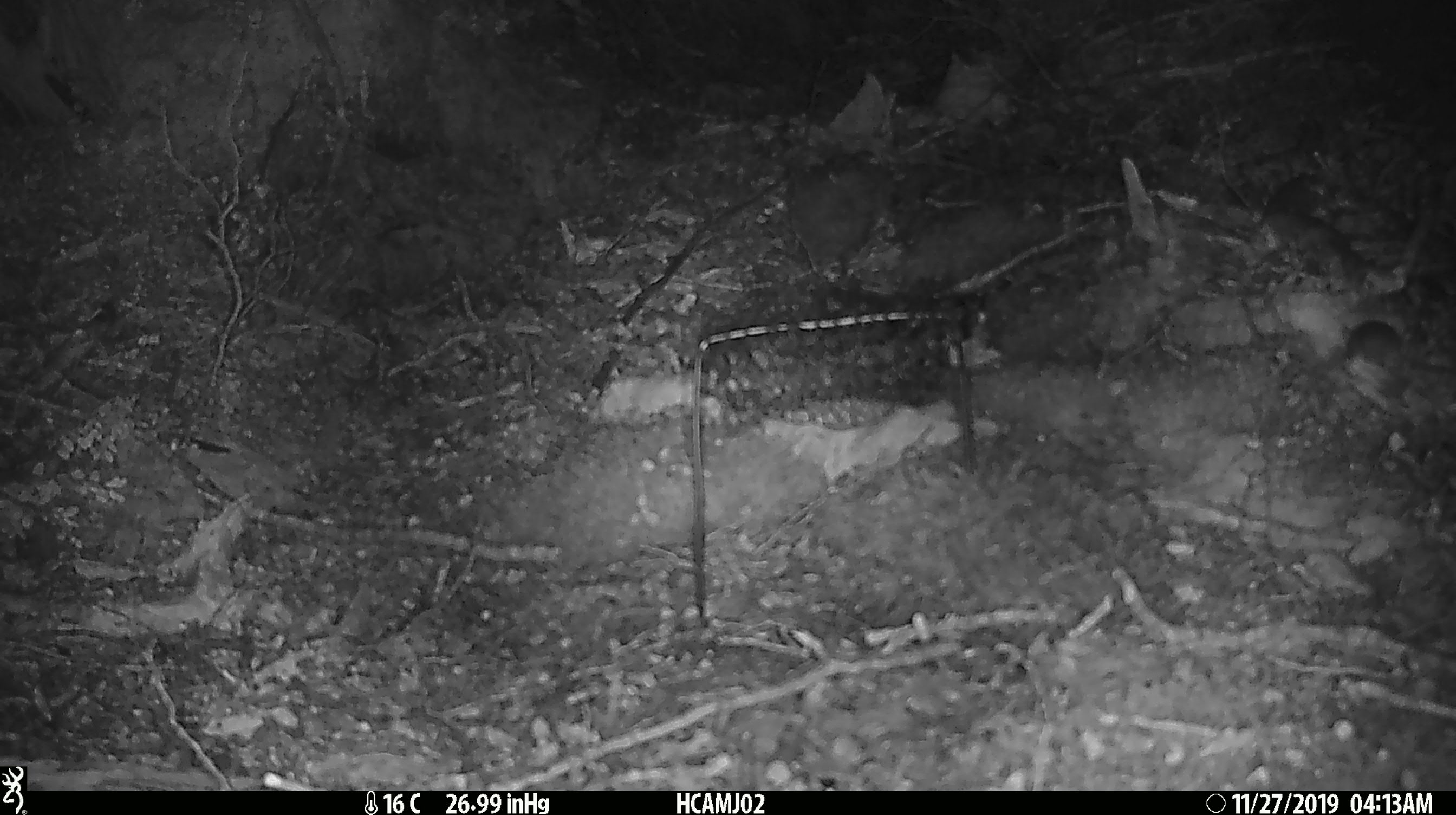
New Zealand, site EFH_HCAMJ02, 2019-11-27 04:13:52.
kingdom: Animalia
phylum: Chordata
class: Mammalia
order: Rodentia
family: Muridae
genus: Mus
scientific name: Mus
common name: mouse